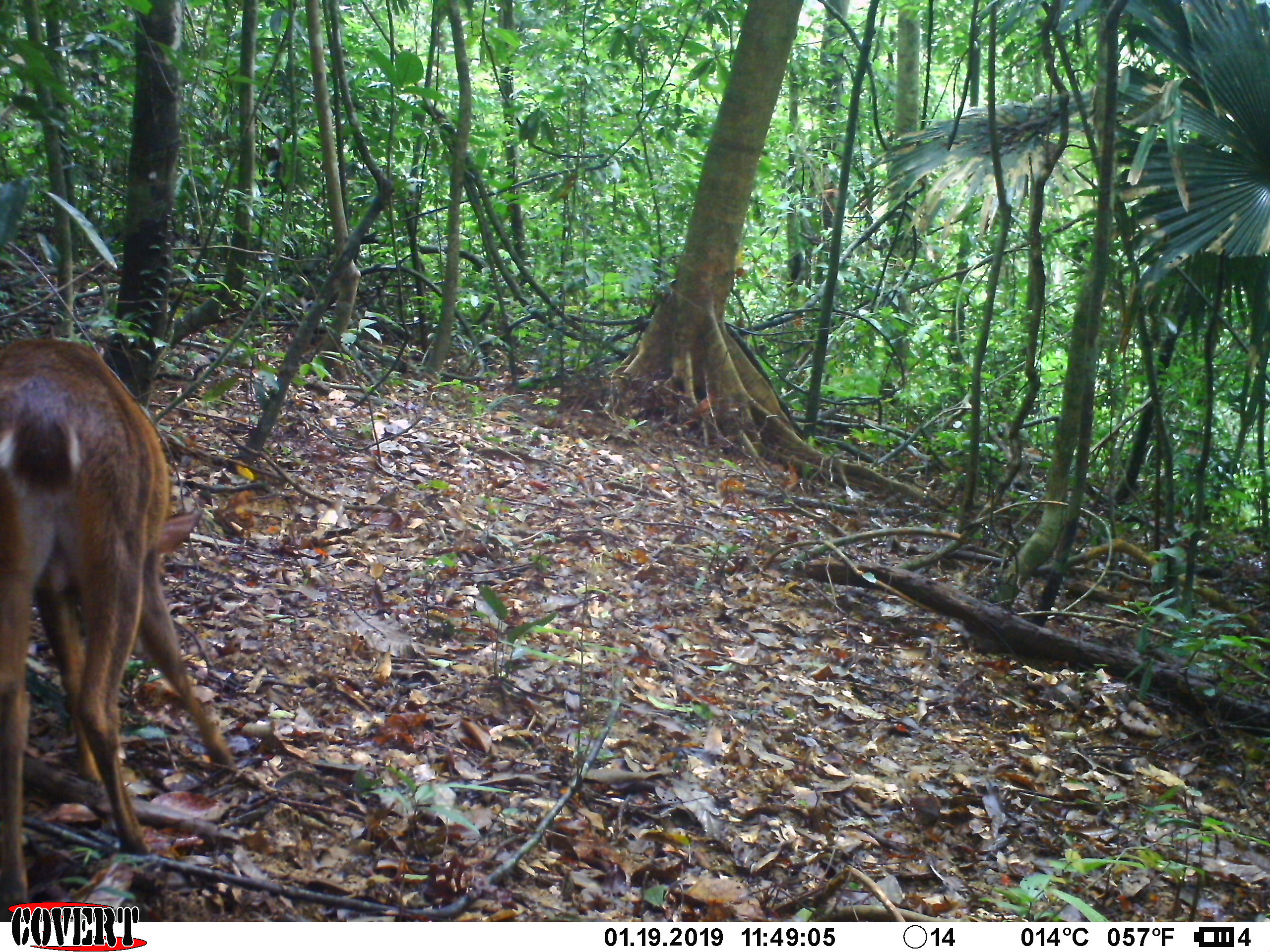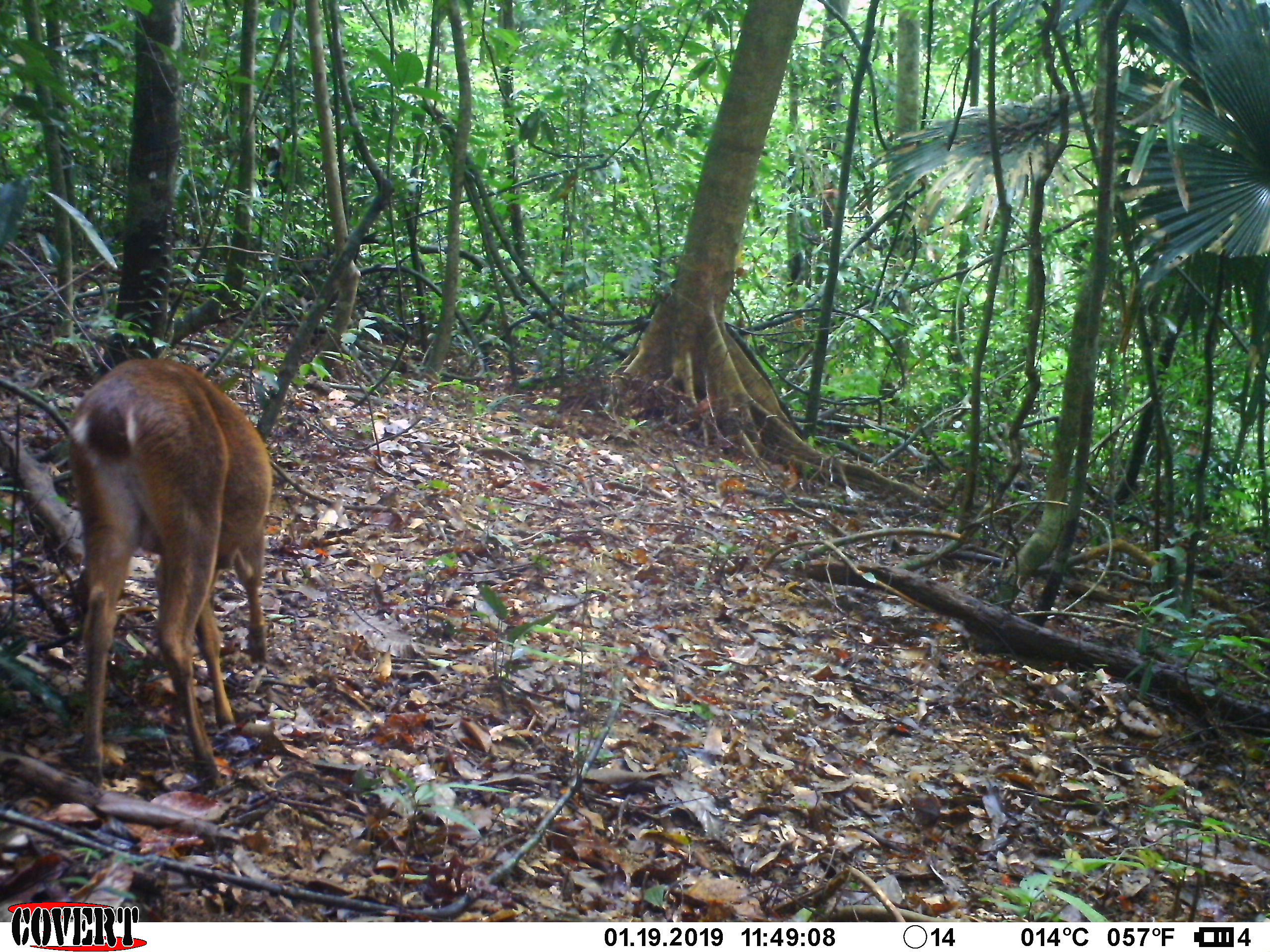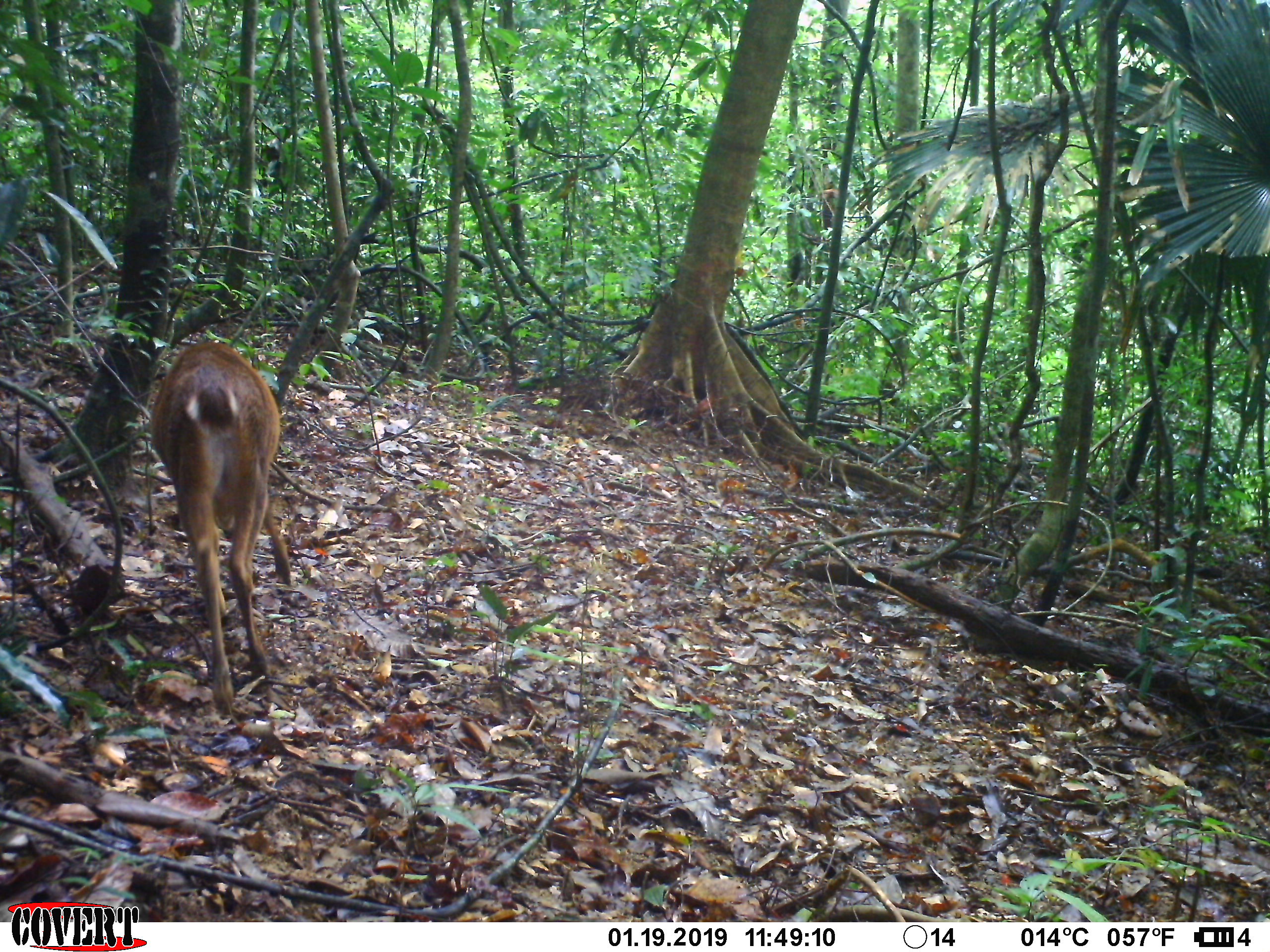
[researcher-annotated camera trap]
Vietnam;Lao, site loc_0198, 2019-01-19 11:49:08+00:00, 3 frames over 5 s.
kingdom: Animalia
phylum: Chordata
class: Mammalia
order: Artiodactyla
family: Cervidae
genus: Muntiacus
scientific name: Muntiacus vuquangensis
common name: large-antlered muntjac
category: large antlered muntjac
Large antlered muntjac (large-antlered muntjac) (Muntiacus vuquangensis). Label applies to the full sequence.